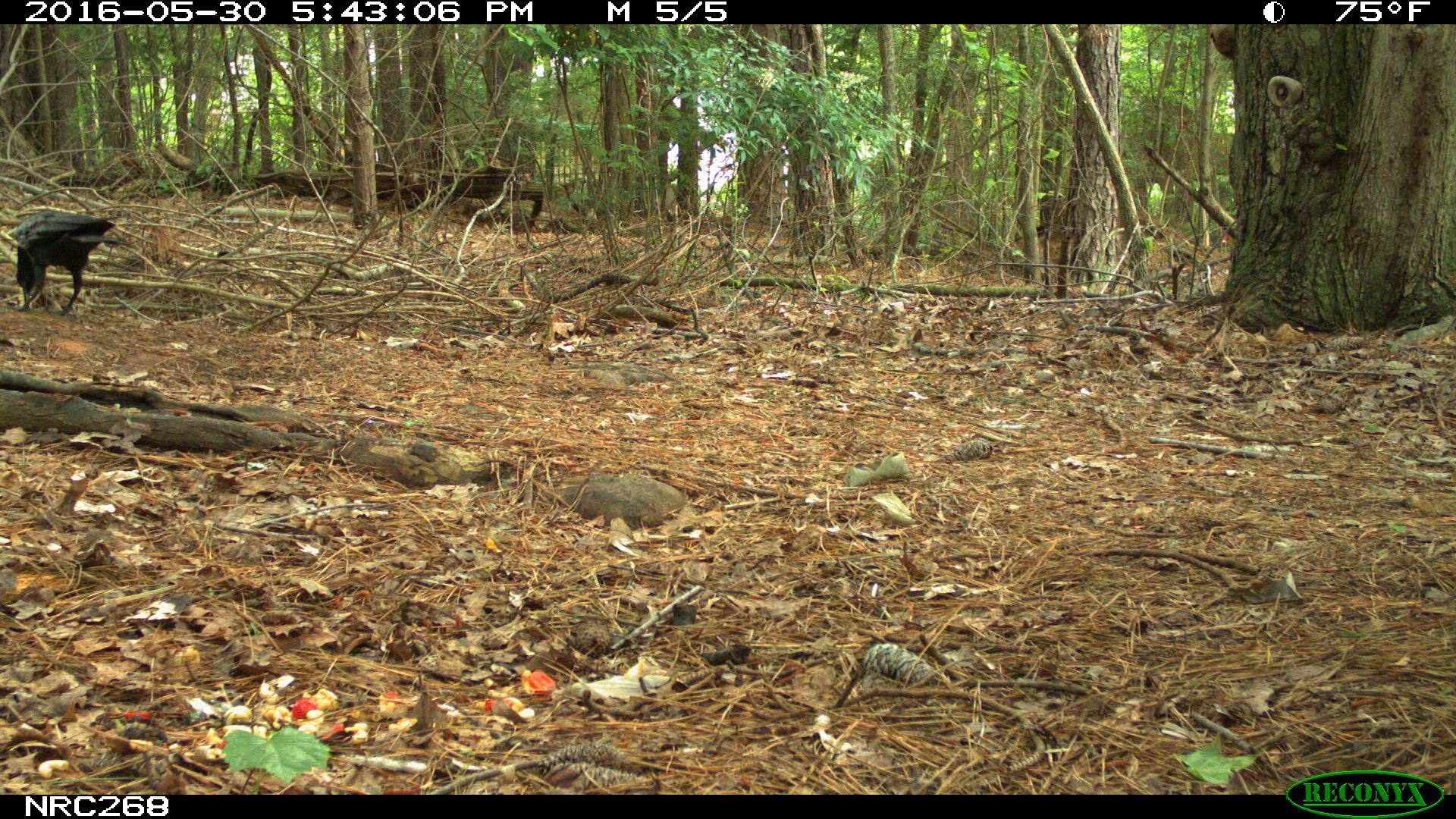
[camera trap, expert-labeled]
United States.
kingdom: Animalia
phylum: Chordata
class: Aves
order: Passeriformes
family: Corvidae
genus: Corvus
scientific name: Corvus brachyrhynchos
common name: american crow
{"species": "American Crow (Corvus brachyrhynchos)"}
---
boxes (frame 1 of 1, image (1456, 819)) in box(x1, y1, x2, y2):
American Crow: box(5, 204, 118, 319)